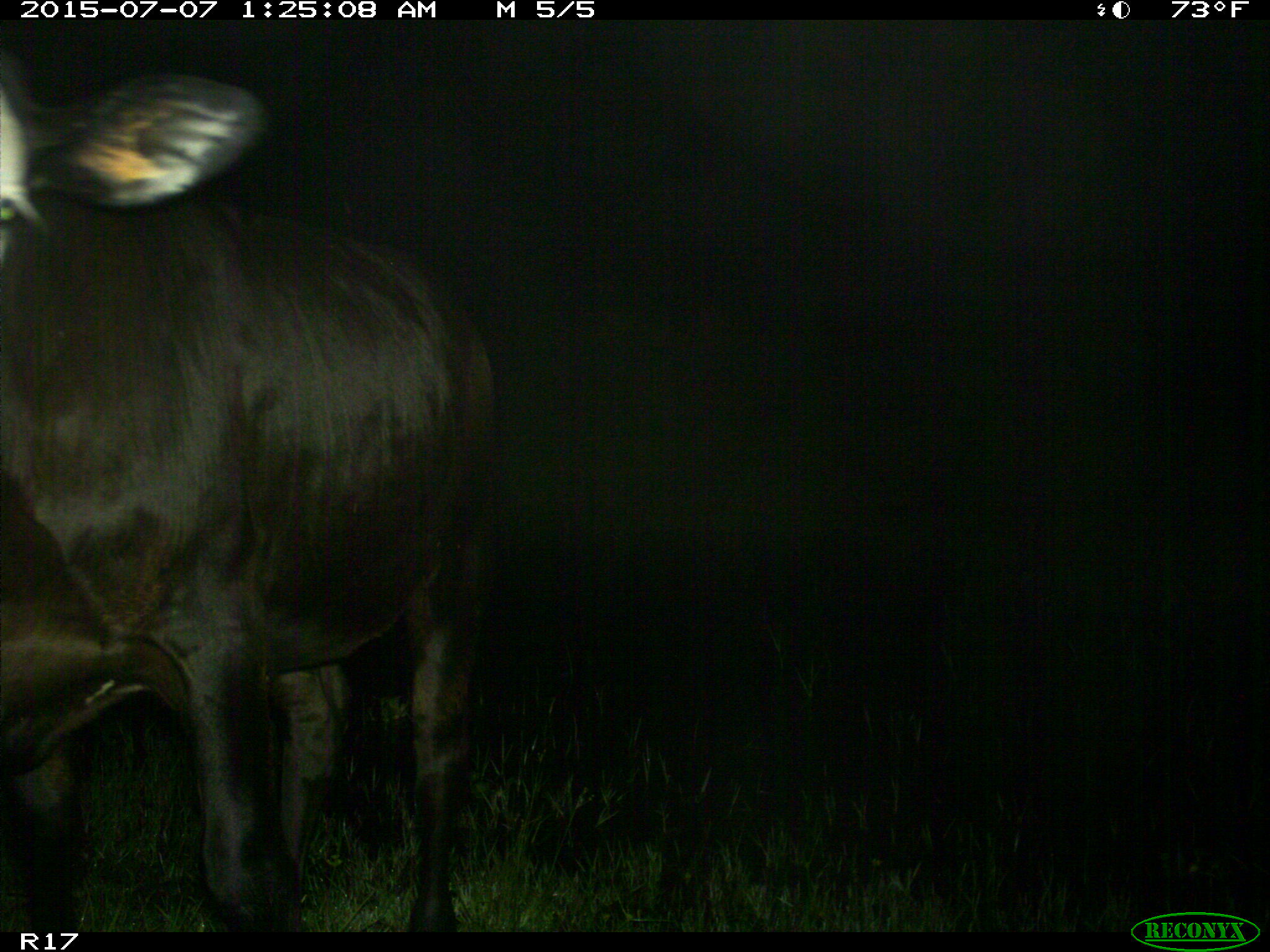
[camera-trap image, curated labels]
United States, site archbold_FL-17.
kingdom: Animalia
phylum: Chordata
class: Mammalia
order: Artiodactyla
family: Bovidae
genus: Bos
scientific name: Bos taurus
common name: domestic cow